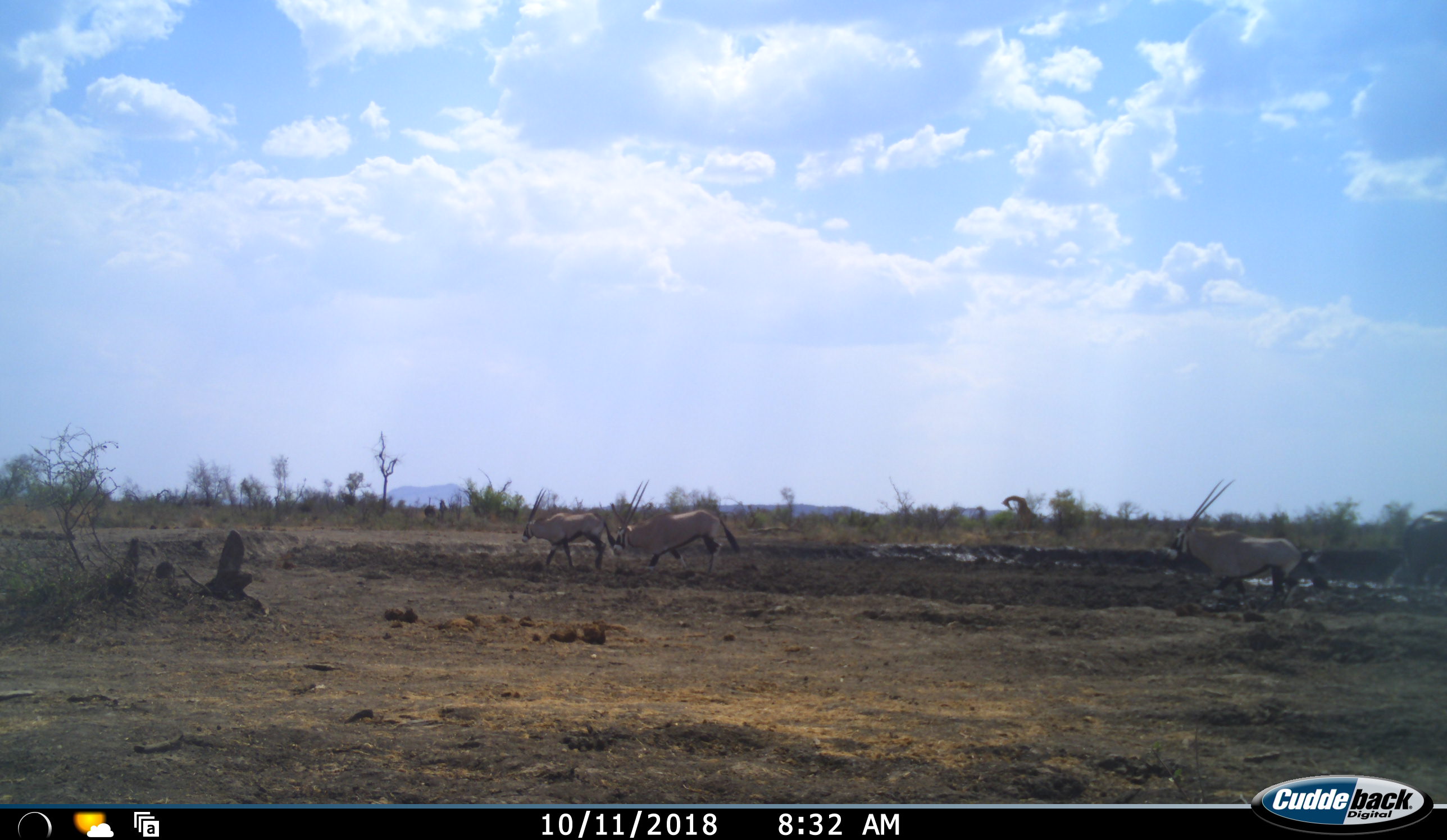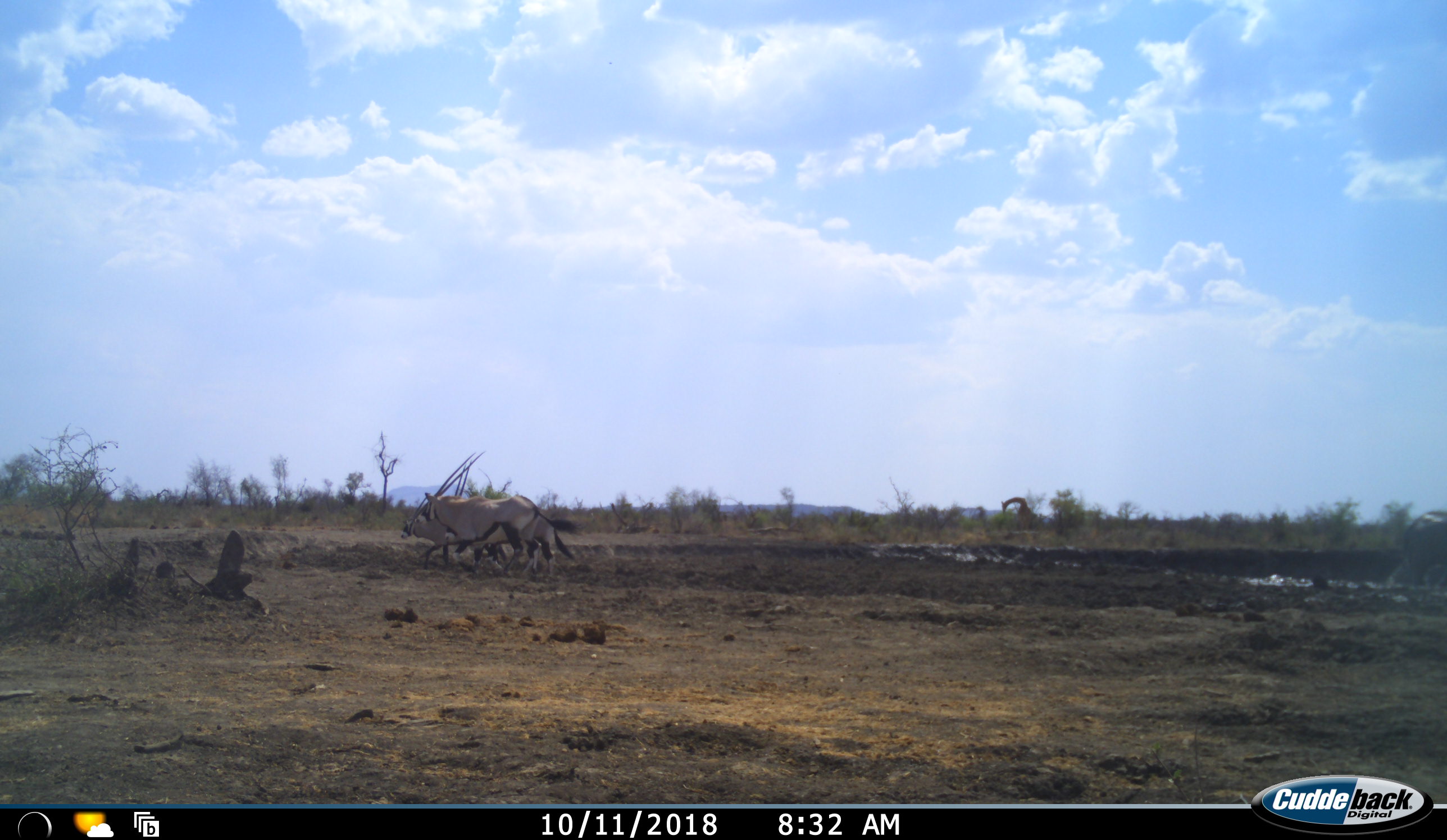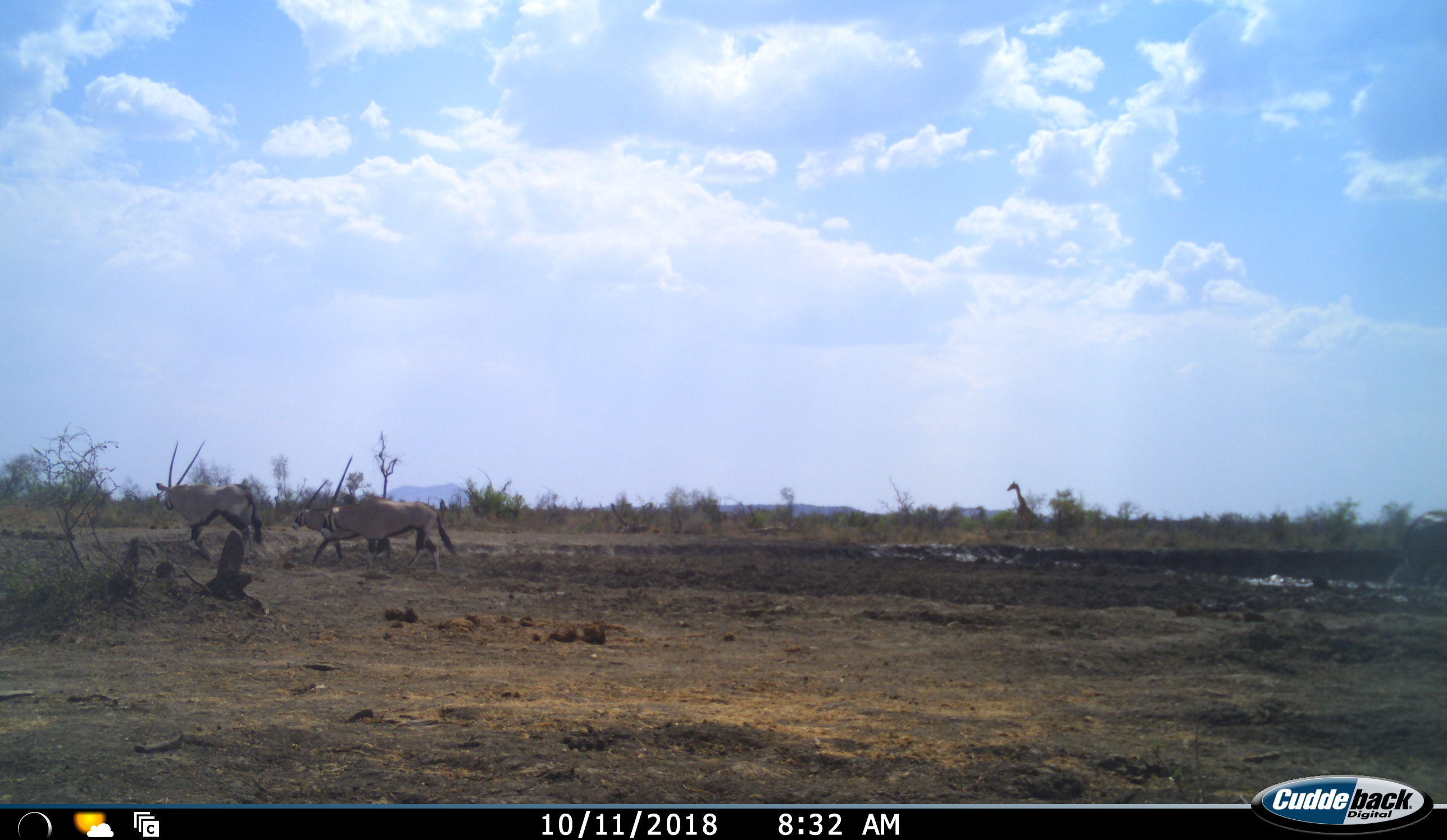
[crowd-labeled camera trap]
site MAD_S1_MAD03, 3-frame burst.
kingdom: Animalia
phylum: Chordata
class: Mammalia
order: Artiodactyla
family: Bovidae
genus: Oryx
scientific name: Oryx gazella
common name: gemsbok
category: oryx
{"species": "oryx (gemsbok) (Oryx gazella)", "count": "3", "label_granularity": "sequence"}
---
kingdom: Animalia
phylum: Chordata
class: Mammalia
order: Artiodactyla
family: Giraffidae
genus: Giraffa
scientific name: Giraffa camelopardalis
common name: giraffe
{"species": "giraffe (Giraffa camelopardalis)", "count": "1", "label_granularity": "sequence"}